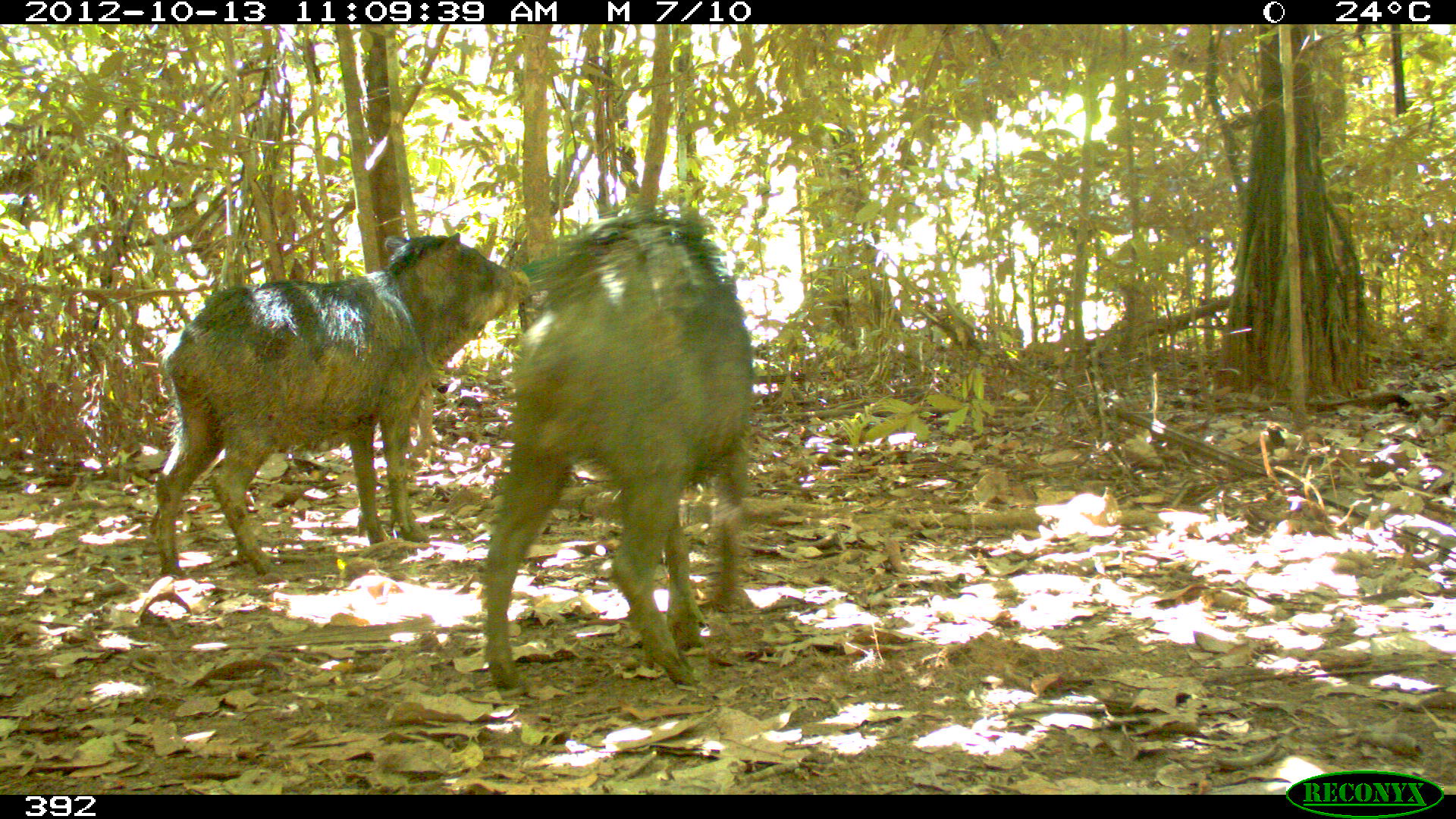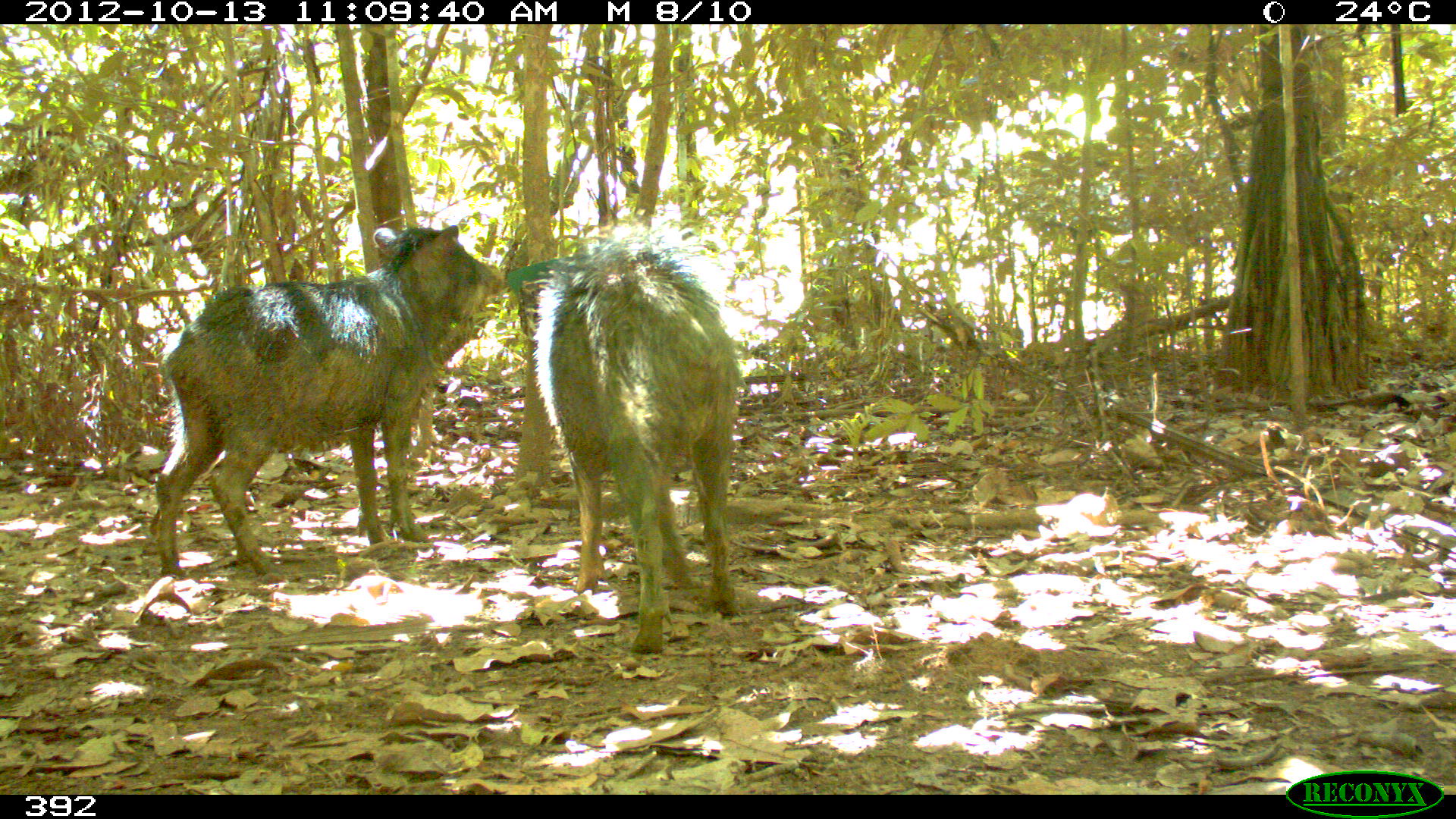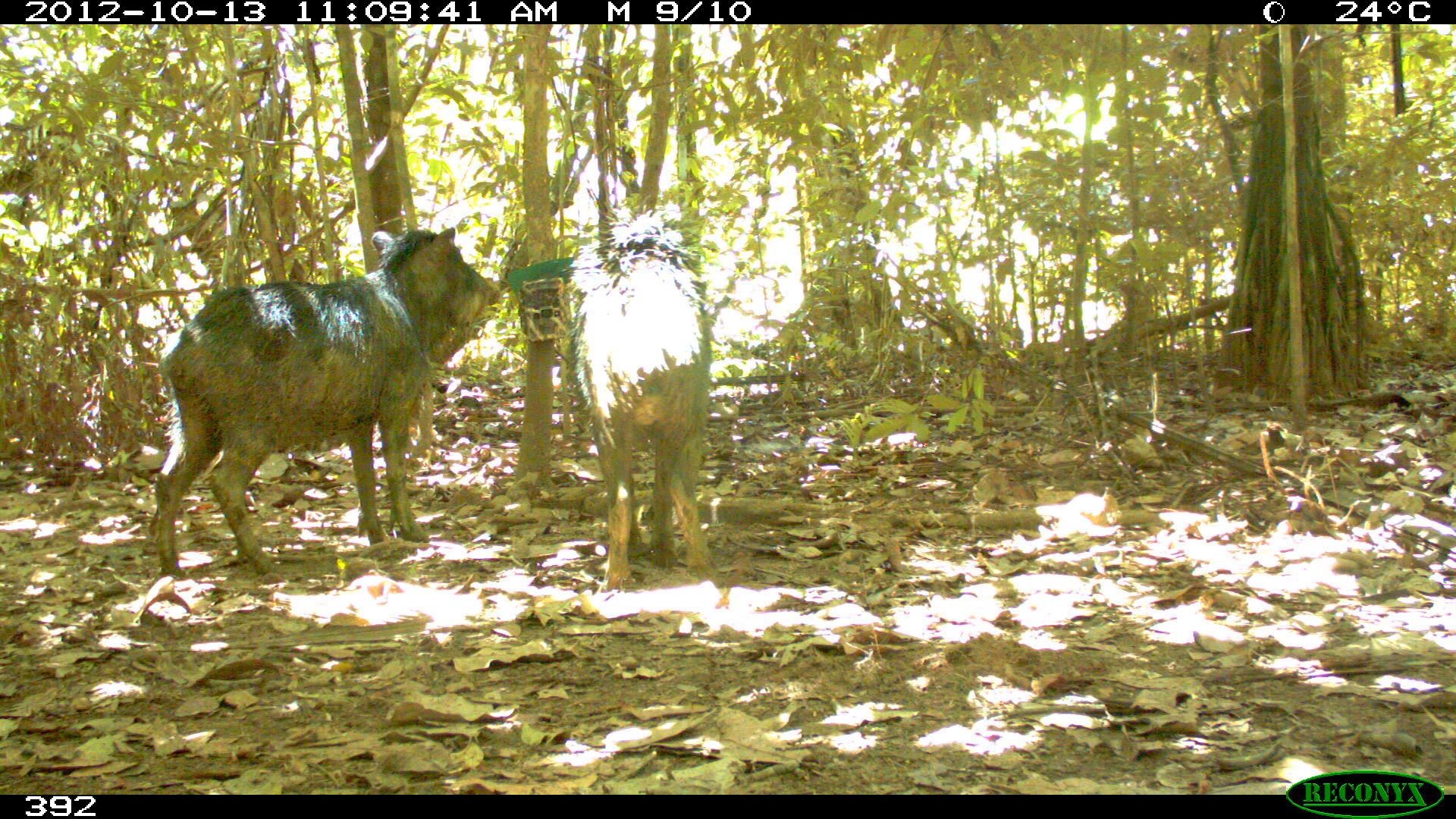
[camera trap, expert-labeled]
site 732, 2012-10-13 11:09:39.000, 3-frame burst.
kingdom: Animalia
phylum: Chordata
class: Mammalia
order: Artiodactyla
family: Tayassuidae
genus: Tayassu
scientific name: Tayassu pecari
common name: white-lipped peccary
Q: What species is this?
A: Tayassu pecari (white-lipped peccary).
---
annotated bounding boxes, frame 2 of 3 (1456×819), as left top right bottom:
tayassu pecari: 155 224 503 576; 536 234 743 652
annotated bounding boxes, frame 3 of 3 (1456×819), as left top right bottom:
tayassu pecari: 152 226 499 577; 570 211 716 594